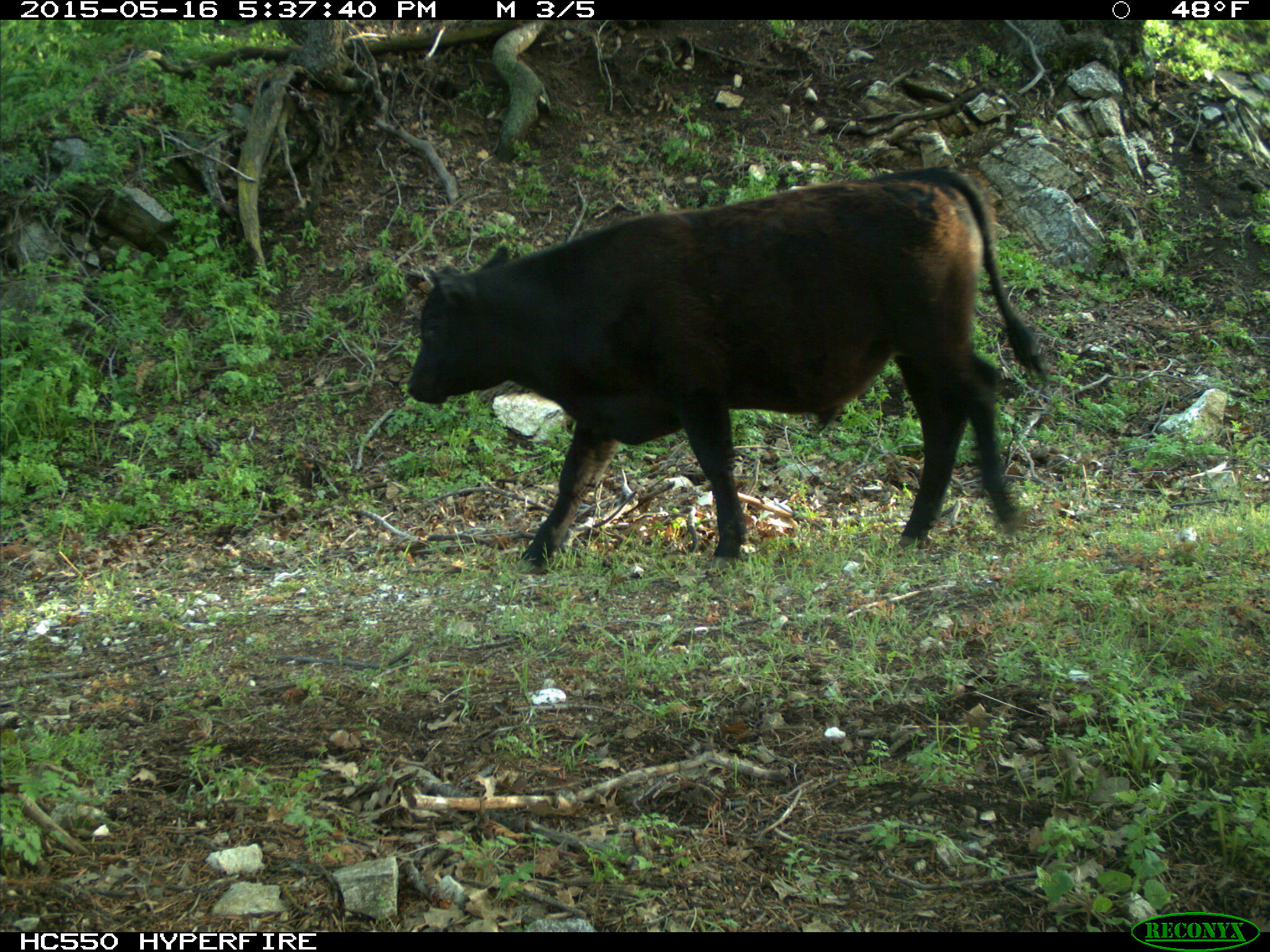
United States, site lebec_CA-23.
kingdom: Animalia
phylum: Chordata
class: Mammalia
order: Artiodactyla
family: Bovidae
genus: Bos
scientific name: Bos taurus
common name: domestic cow